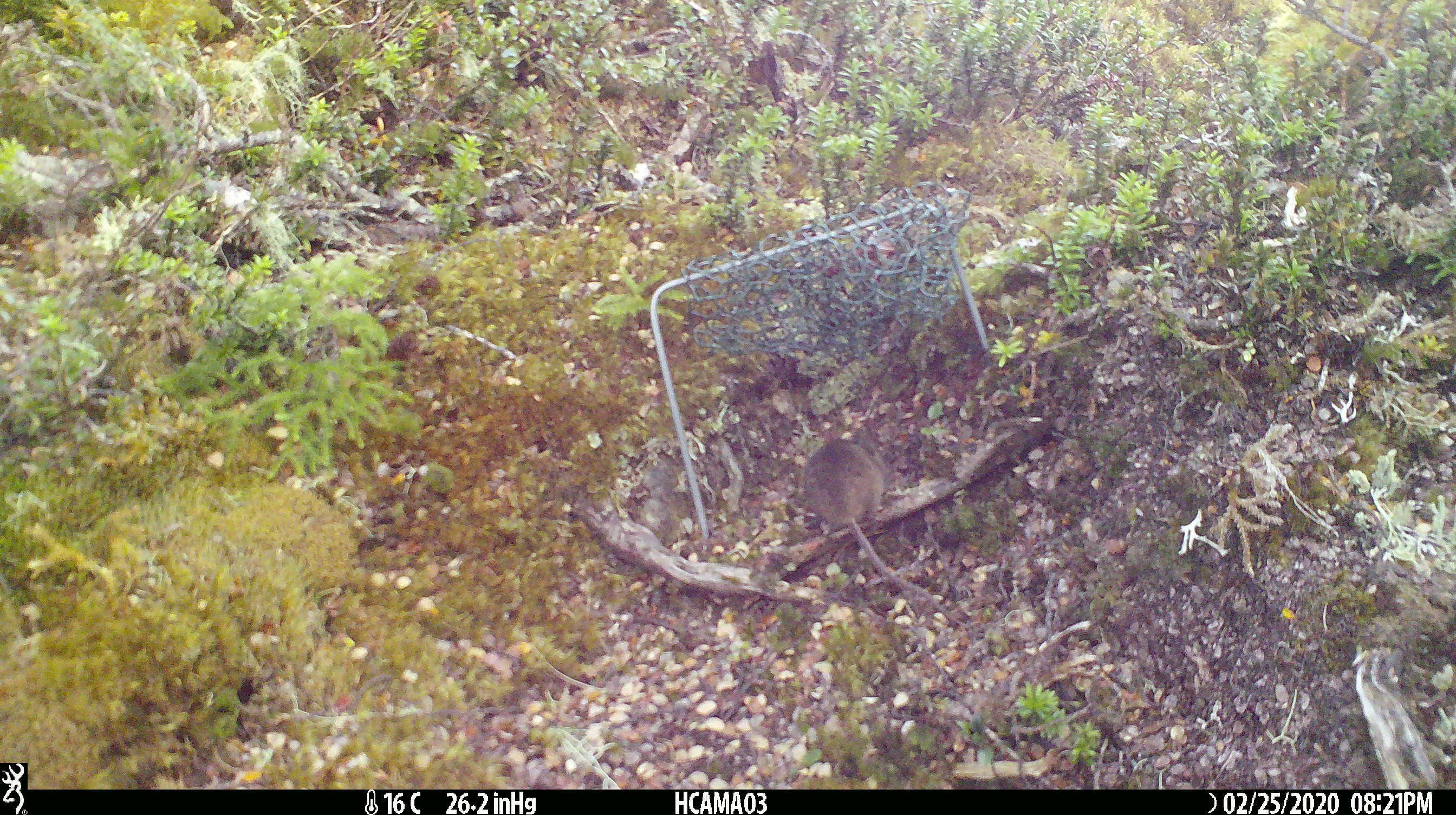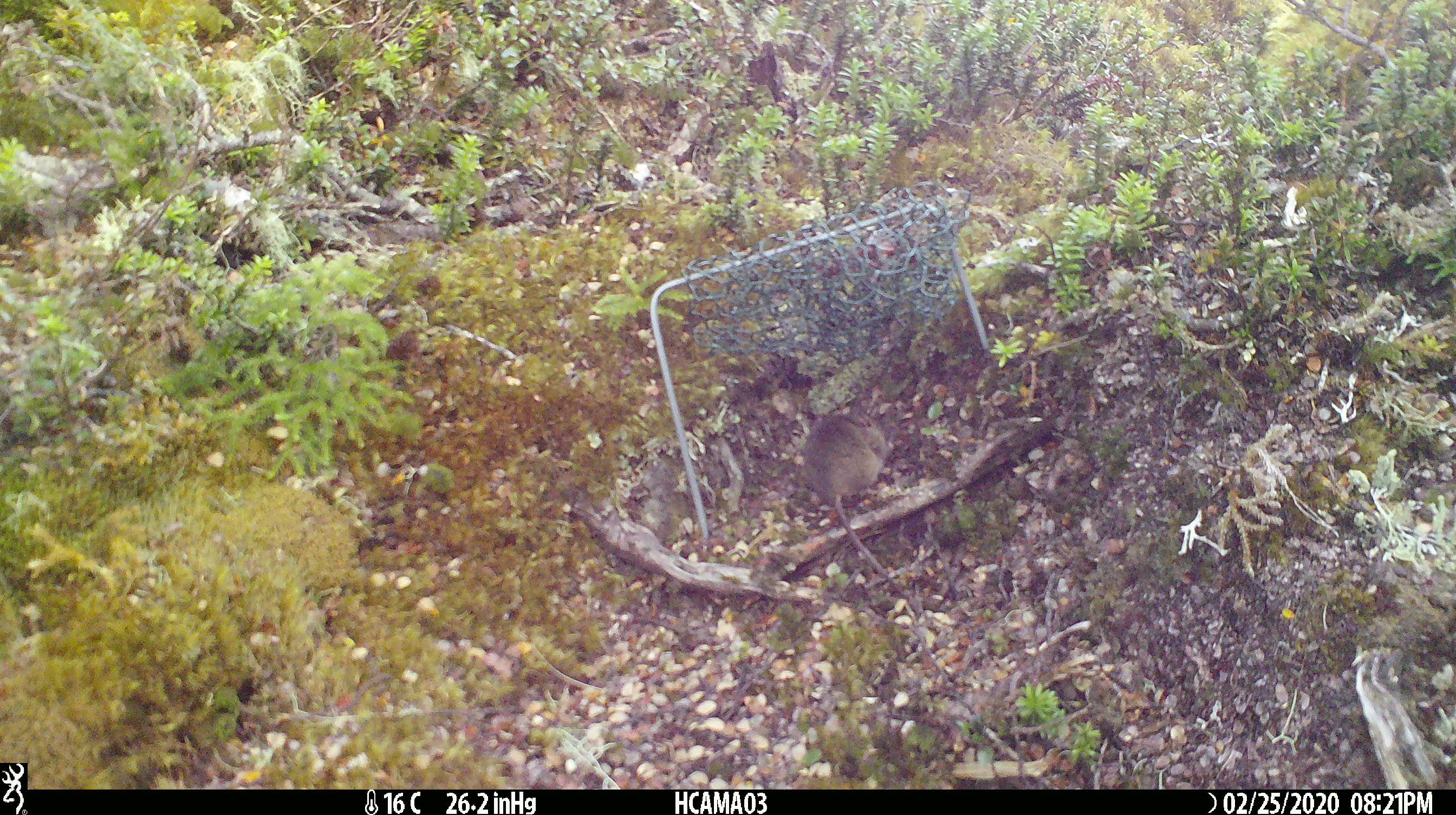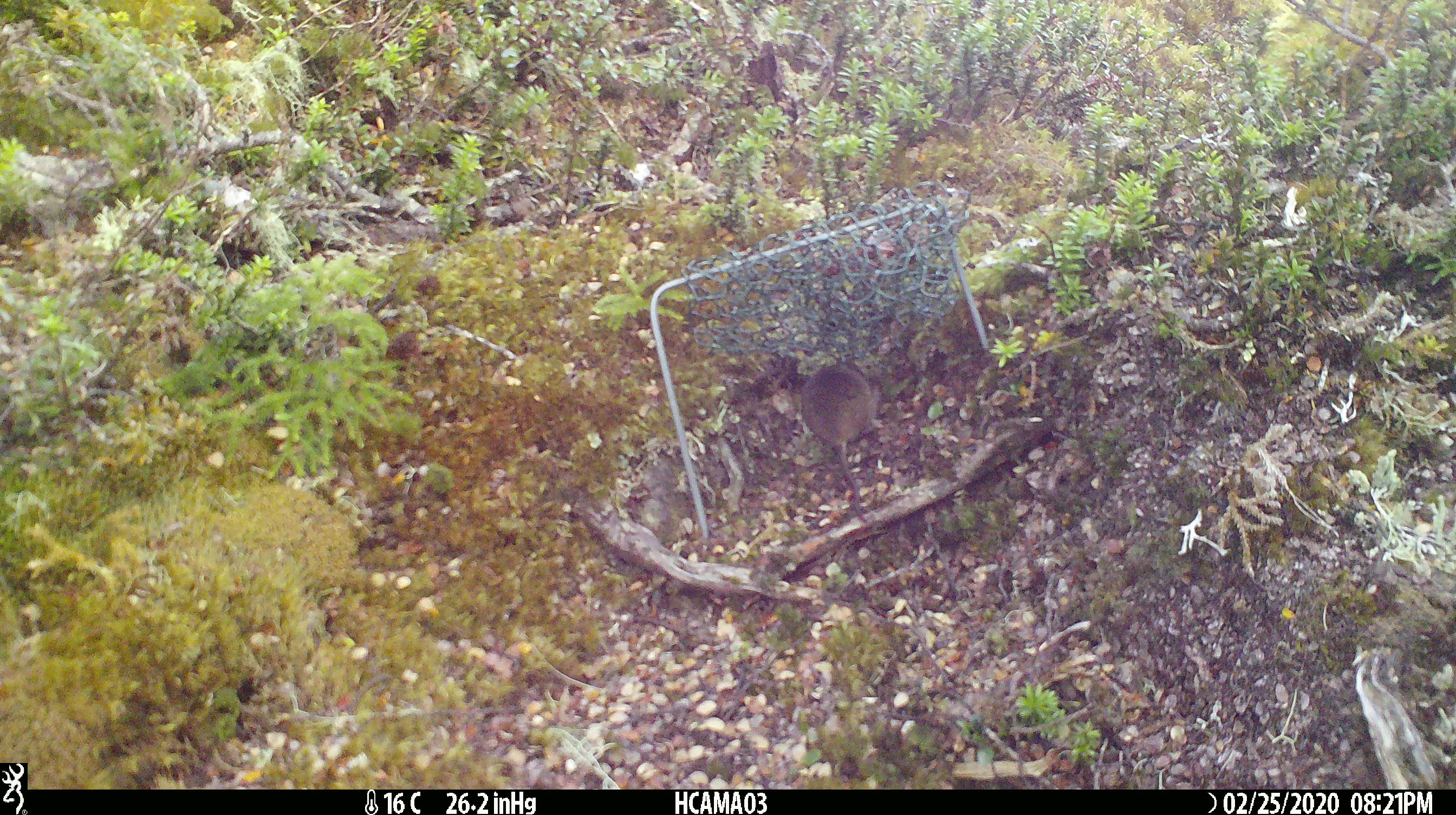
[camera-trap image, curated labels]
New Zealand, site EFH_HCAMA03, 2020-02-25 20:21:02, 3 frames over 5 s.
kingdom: Animalia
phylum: Chordata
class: Mammalia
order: Rodentia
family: Muridae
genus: Mus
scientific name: Mus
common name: mouse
Mouse (Mus).